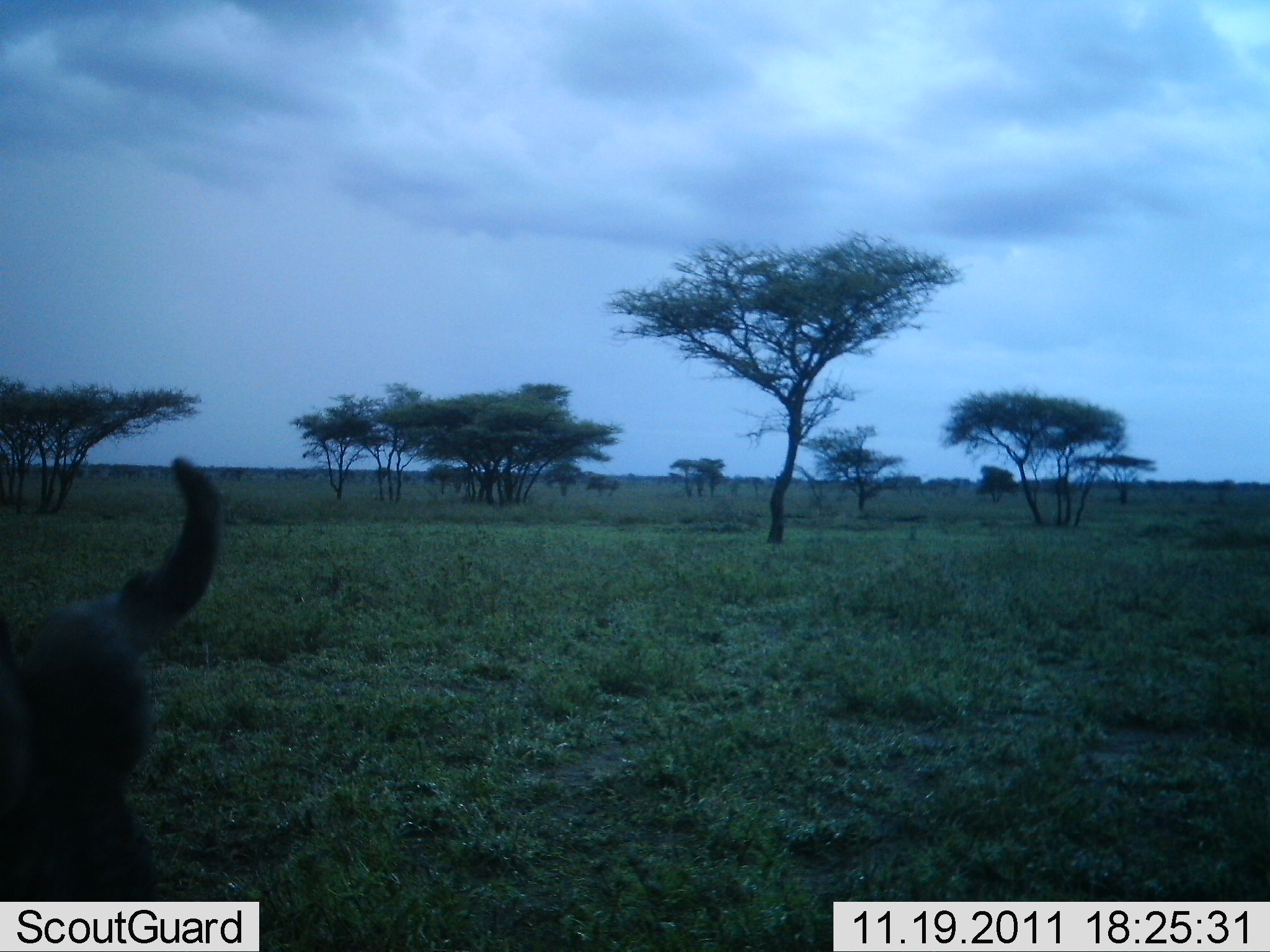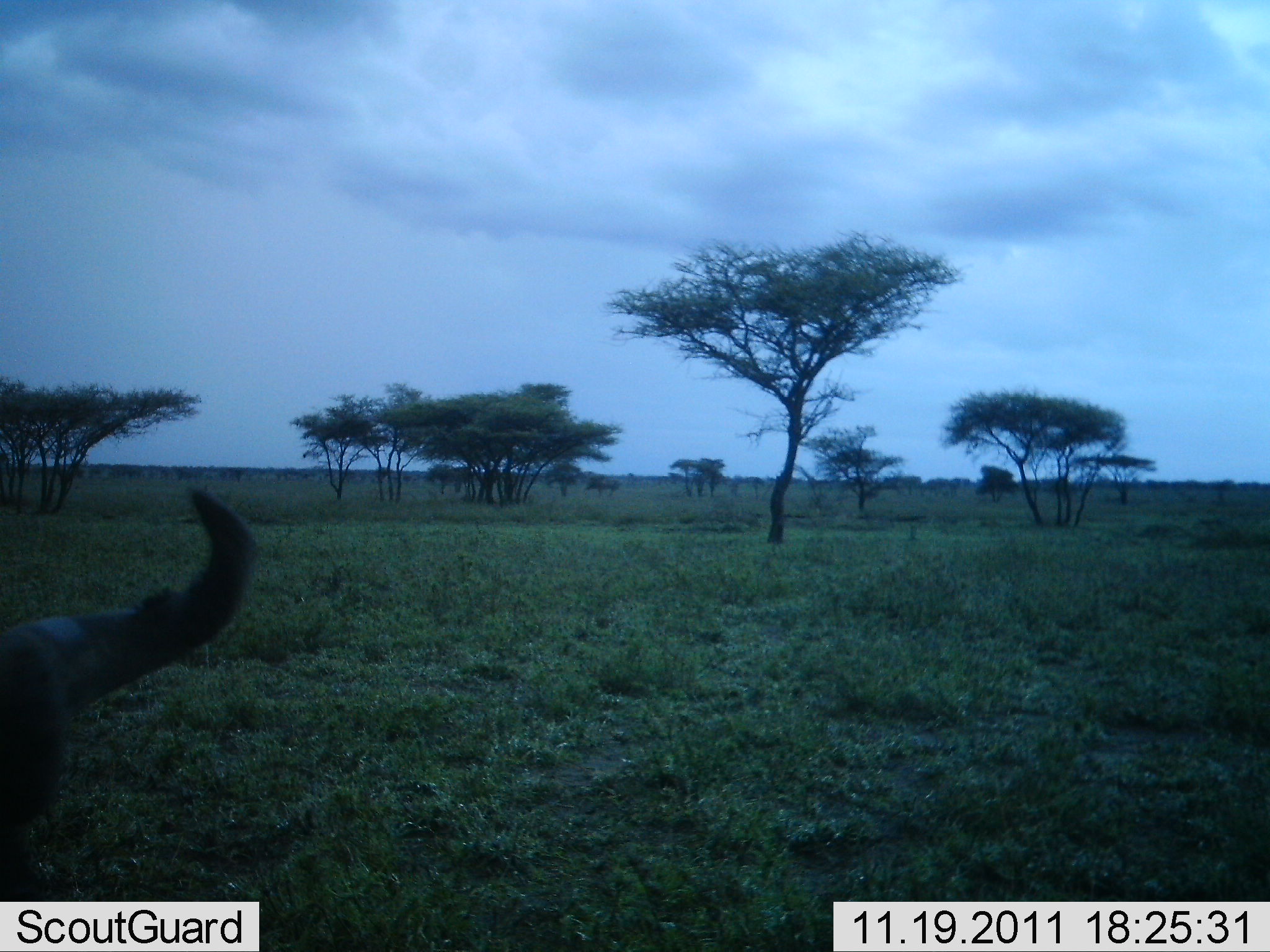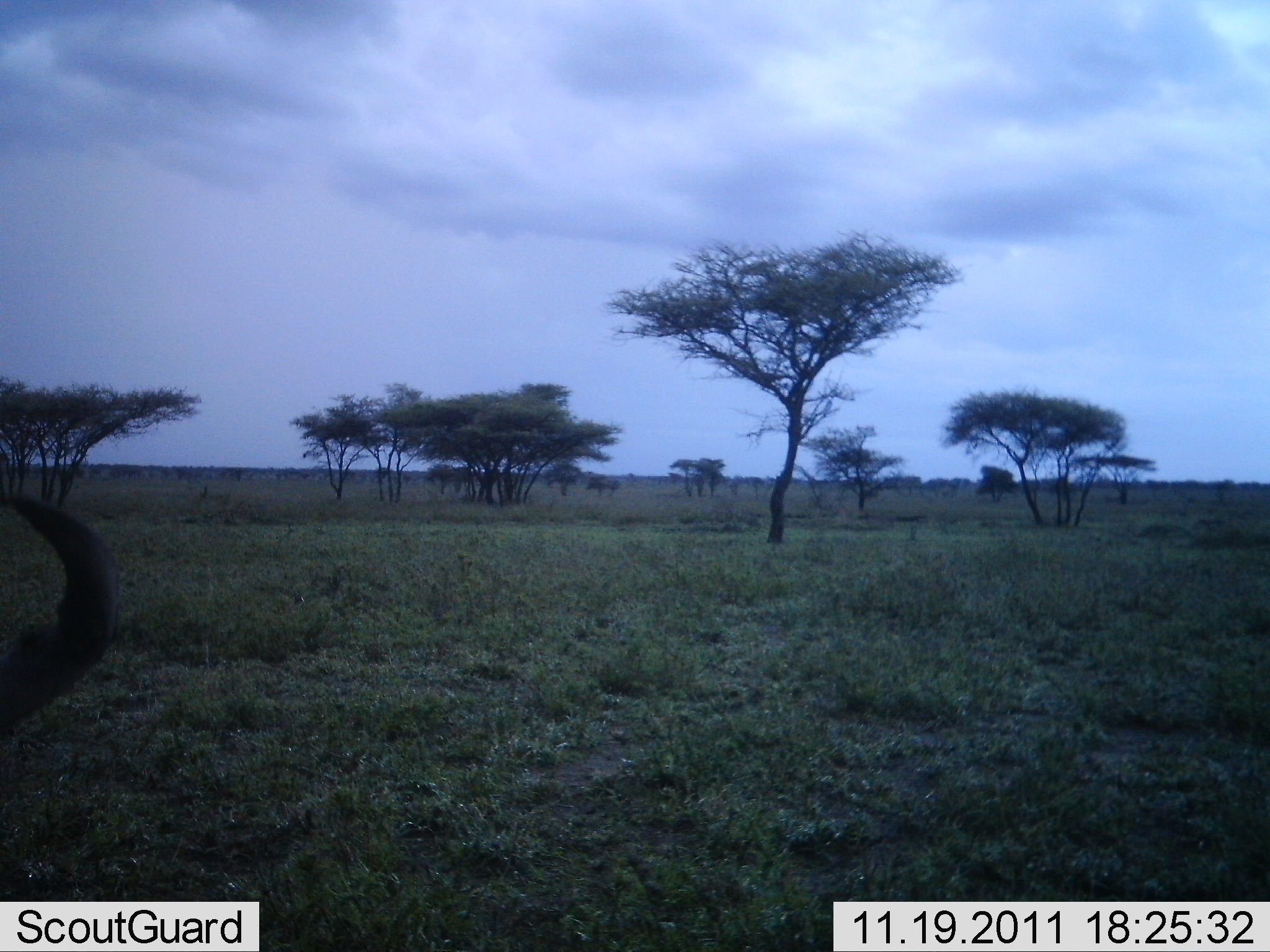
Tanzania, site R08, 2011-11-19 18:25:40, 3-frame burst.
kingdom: Animalia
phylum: Chordata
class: Mammalia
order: Artiodactyla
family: Bovidae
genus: Connochaetes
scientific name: Connochaetes taurinus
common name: blue wildebeest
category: wildebeest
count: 1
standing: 45%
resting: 0%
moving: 27%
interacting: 0%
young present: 0%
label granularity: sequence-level